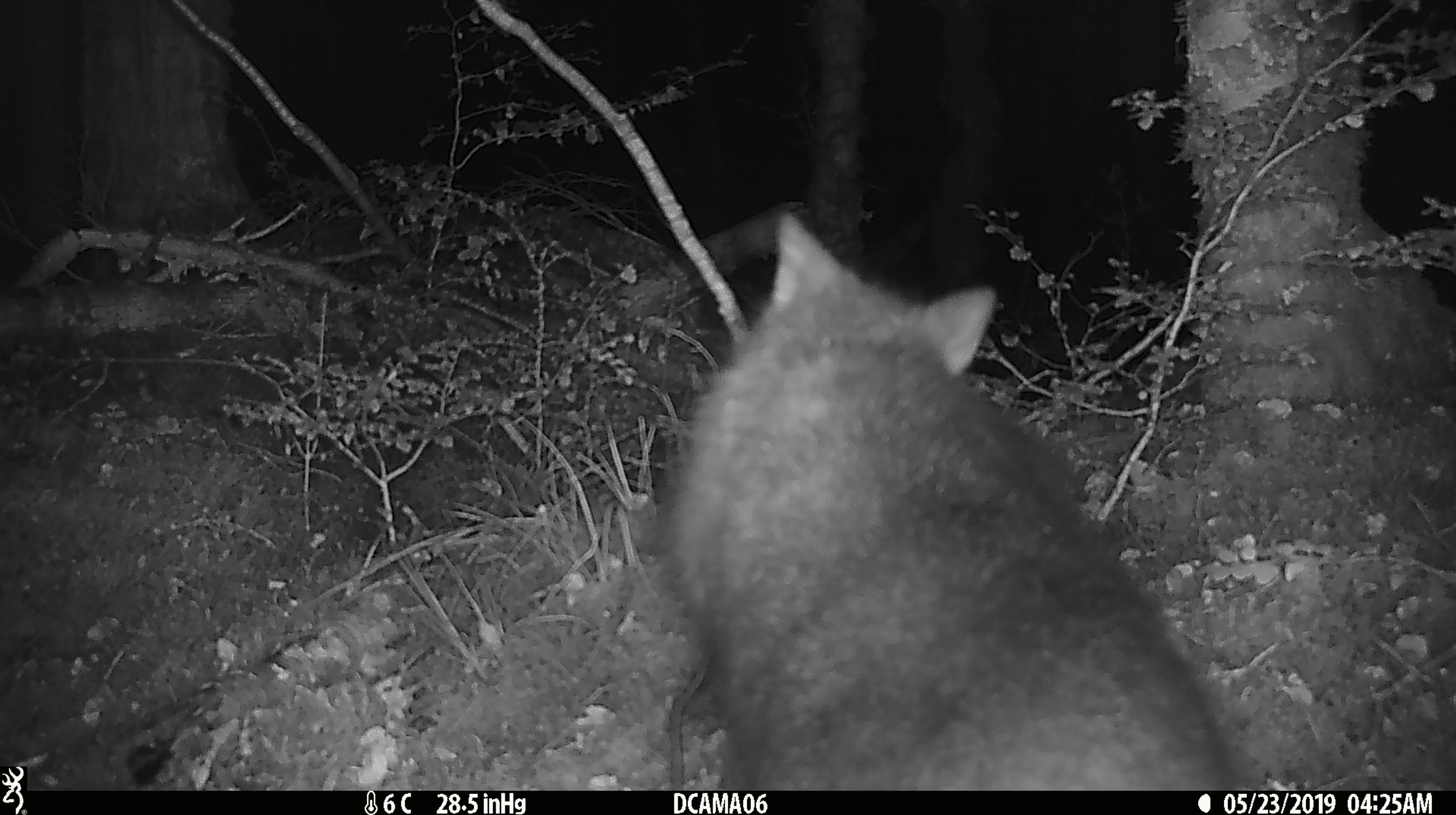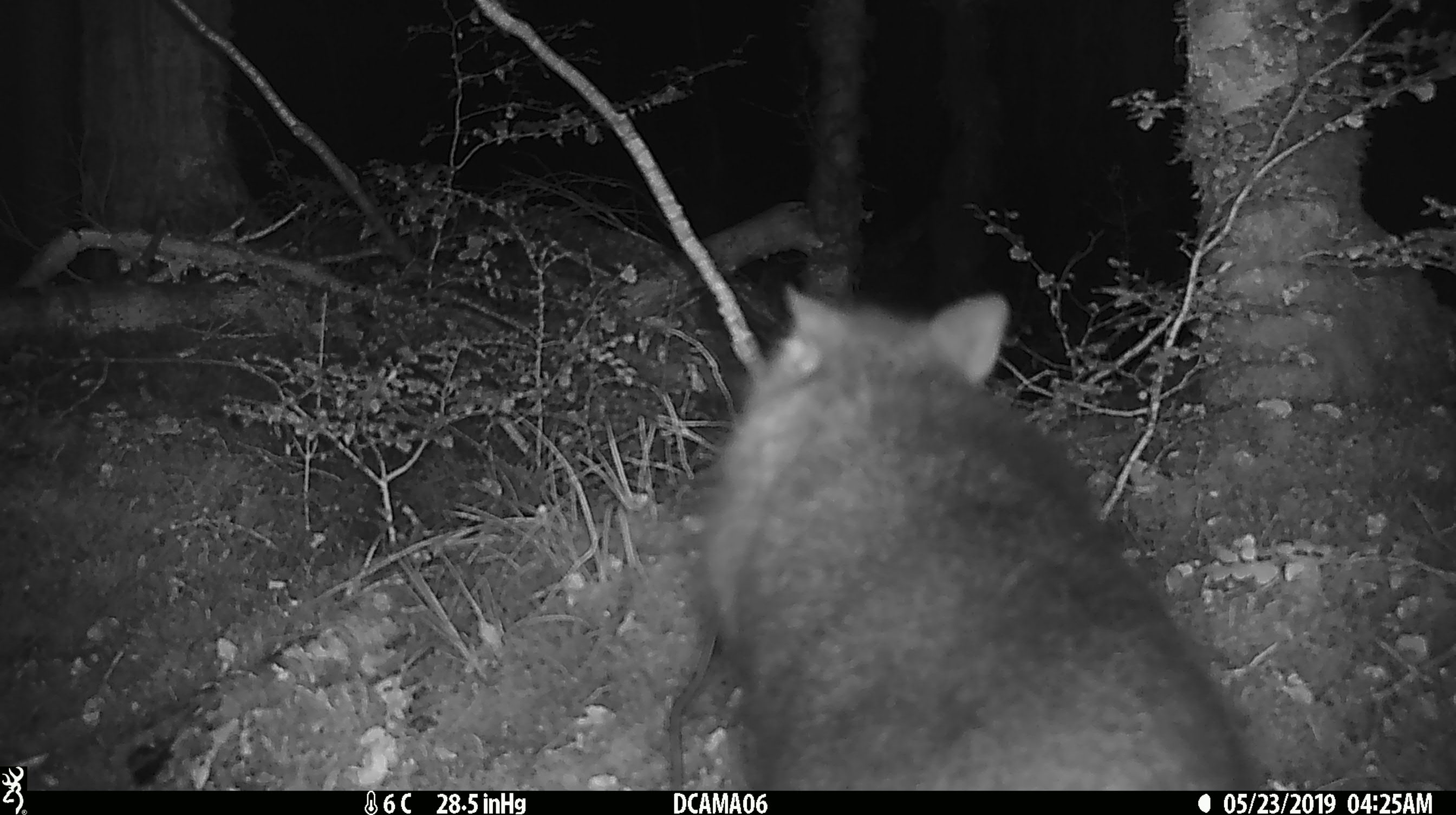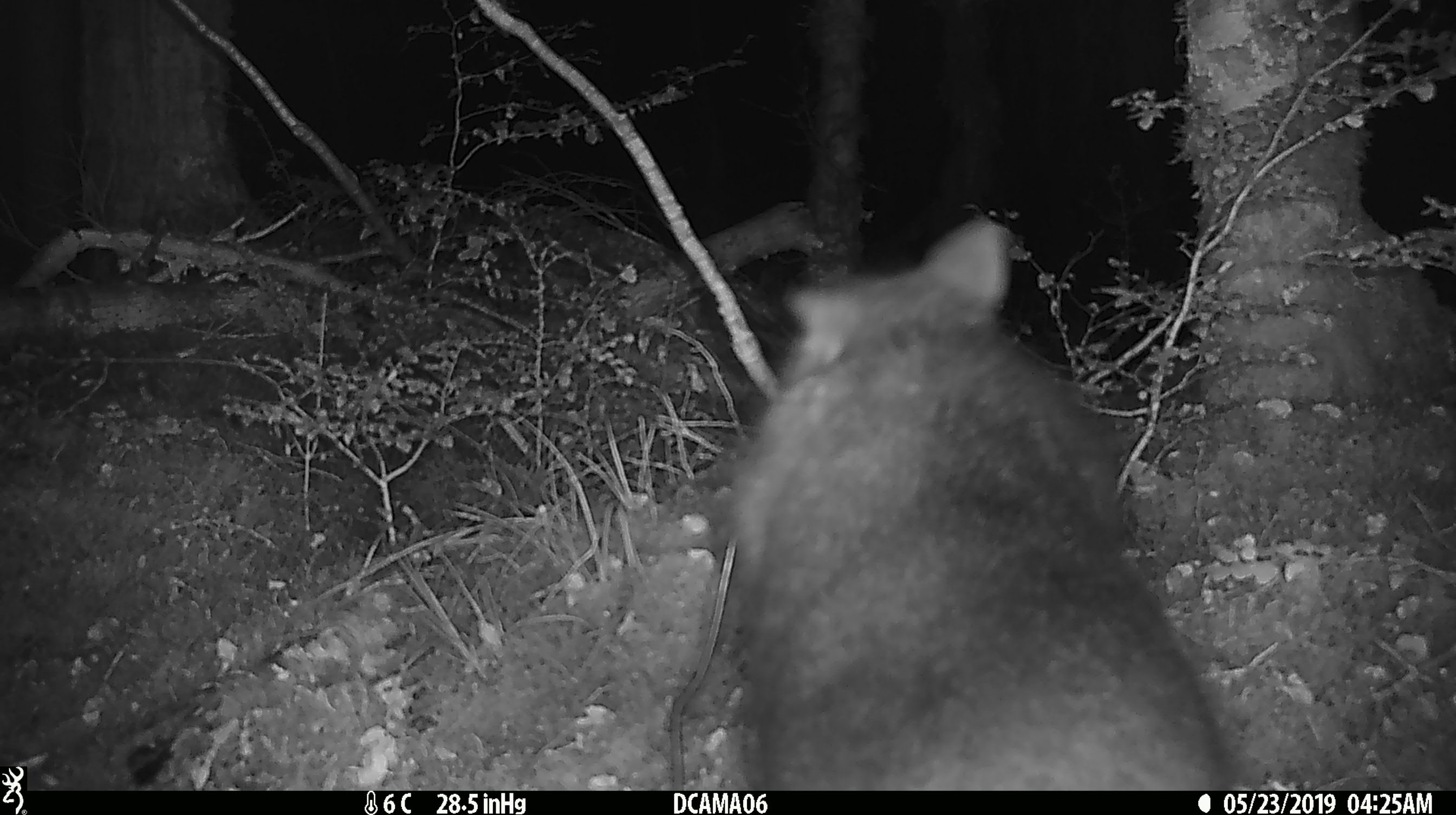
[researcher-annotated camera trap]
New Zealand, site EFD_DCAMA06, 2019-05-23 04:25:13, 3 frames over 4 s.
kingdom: Animalia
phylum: Chordata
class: Mammalia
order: Diprotodontia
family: Phalangeridae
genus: Trichosurus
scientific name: Trichosurus vulpecula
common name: common brushtail possum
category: possum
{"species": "possum (common brushtail possum) (Trichosurus vulpecula)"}